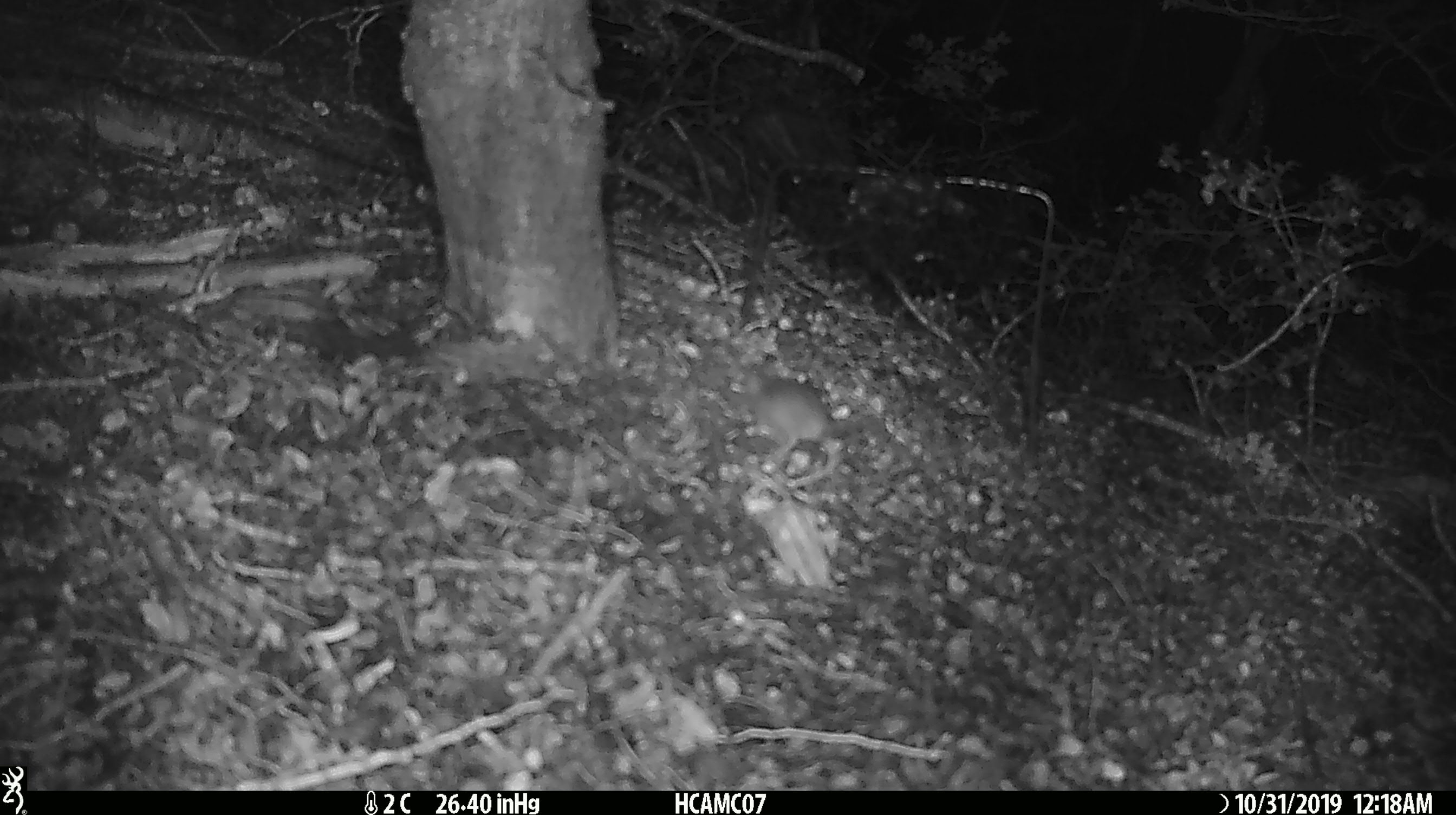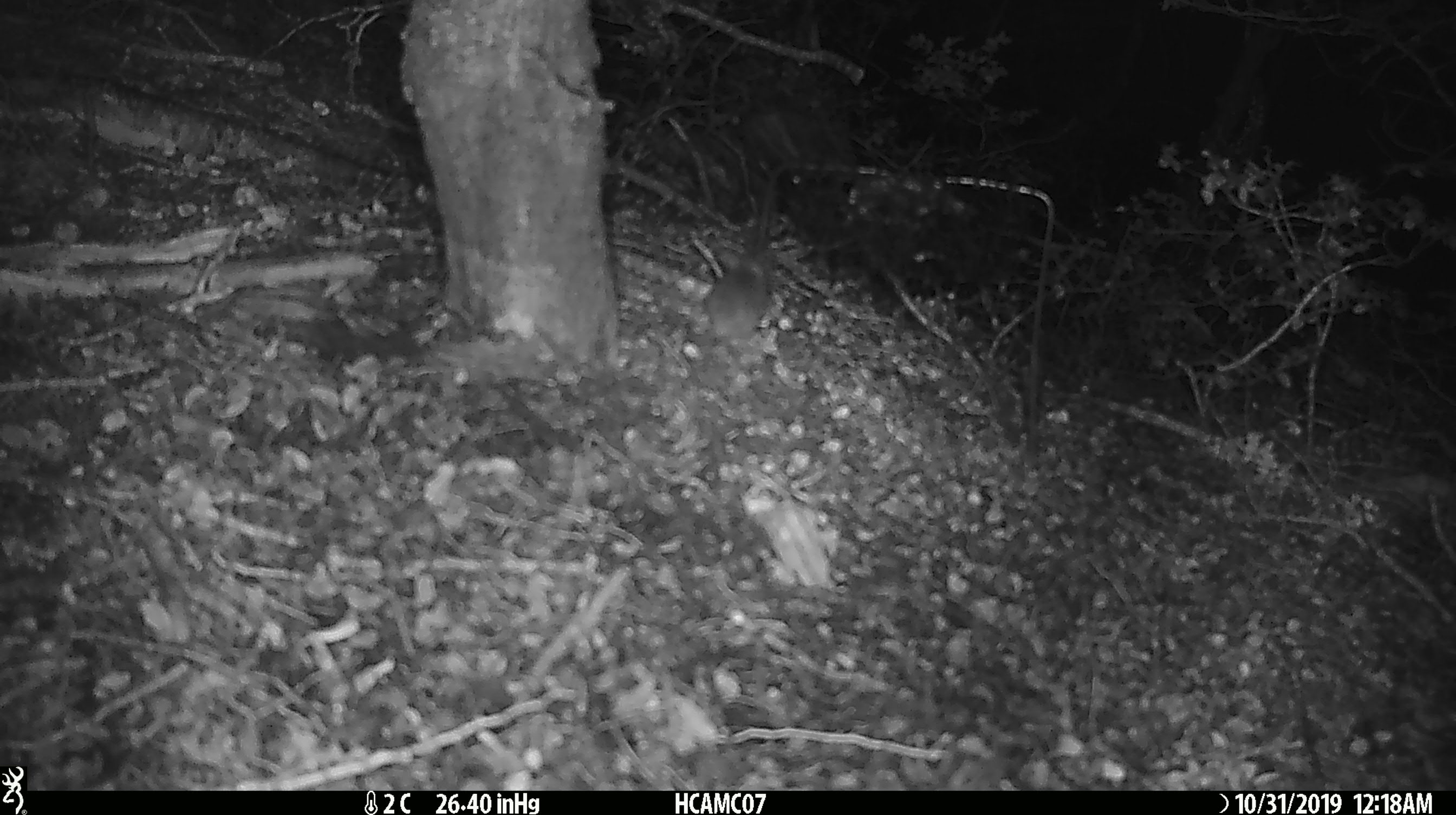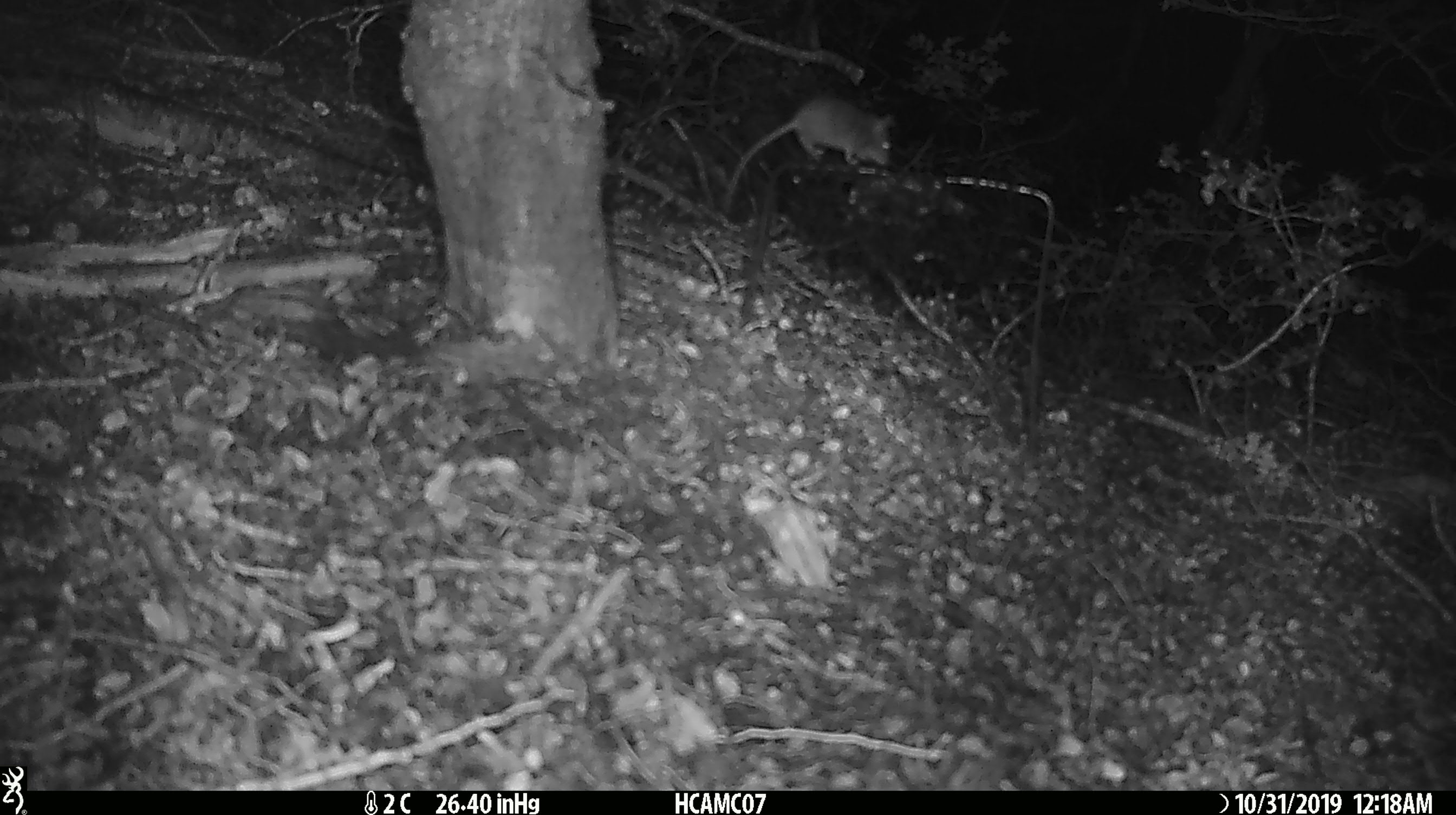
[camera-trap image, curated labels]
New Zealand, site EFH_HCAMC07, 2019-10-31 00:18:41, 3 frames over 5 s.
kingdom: Animalia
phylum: Chordata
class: Mammalia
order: Rodentia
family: Muridae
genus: Mus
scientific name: Mus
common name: mouse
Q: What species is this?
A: Mouse (Mus).